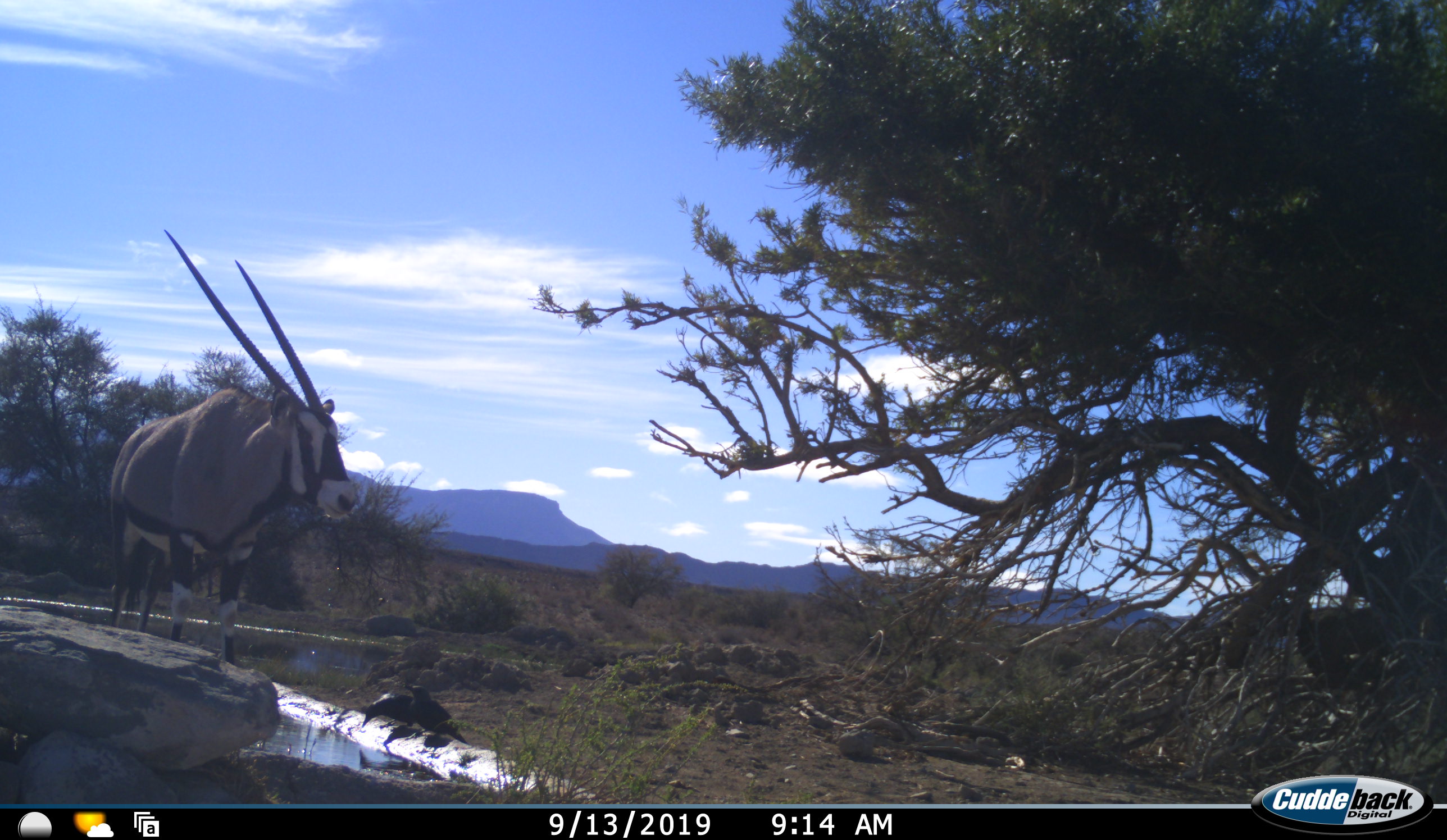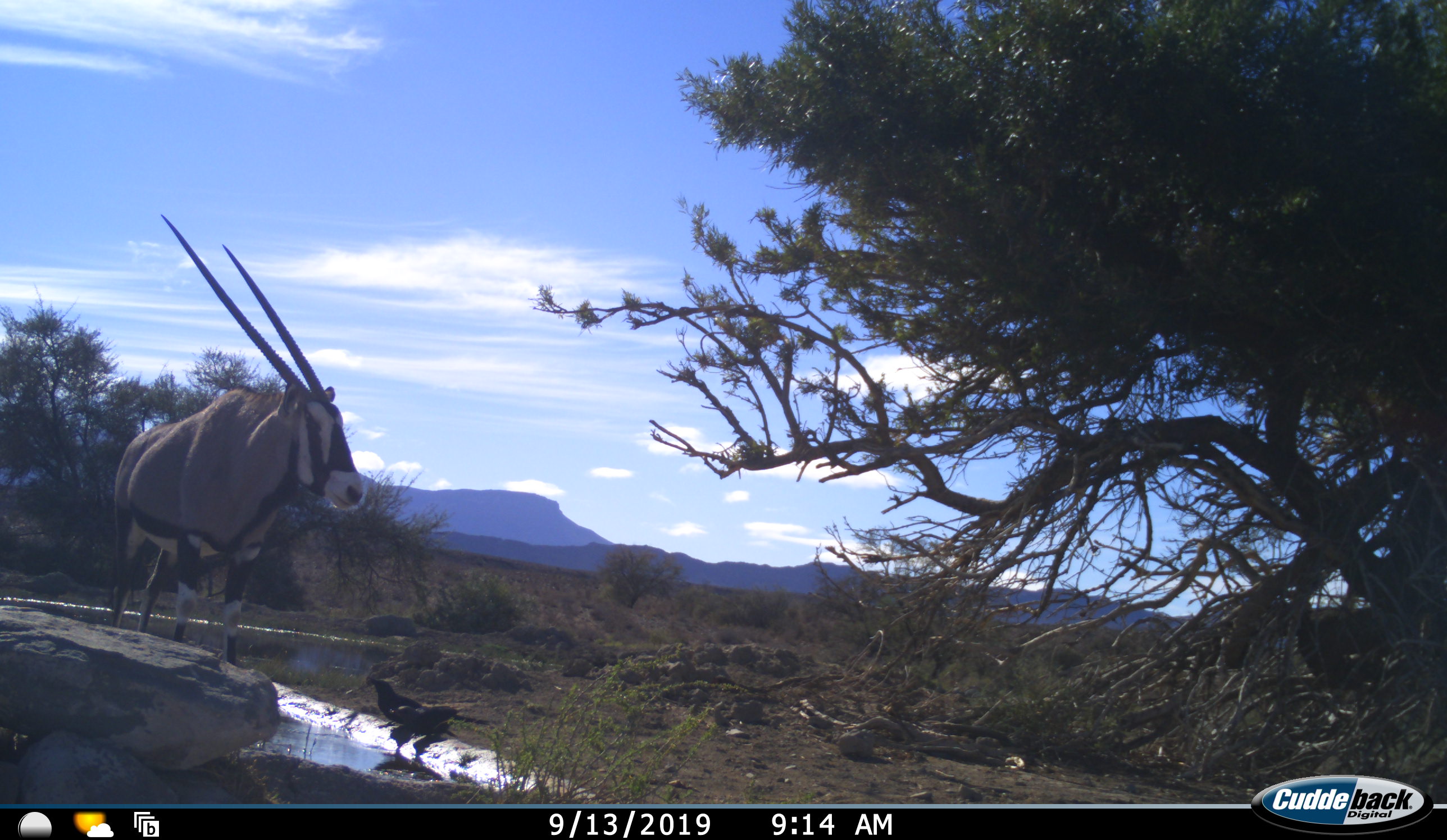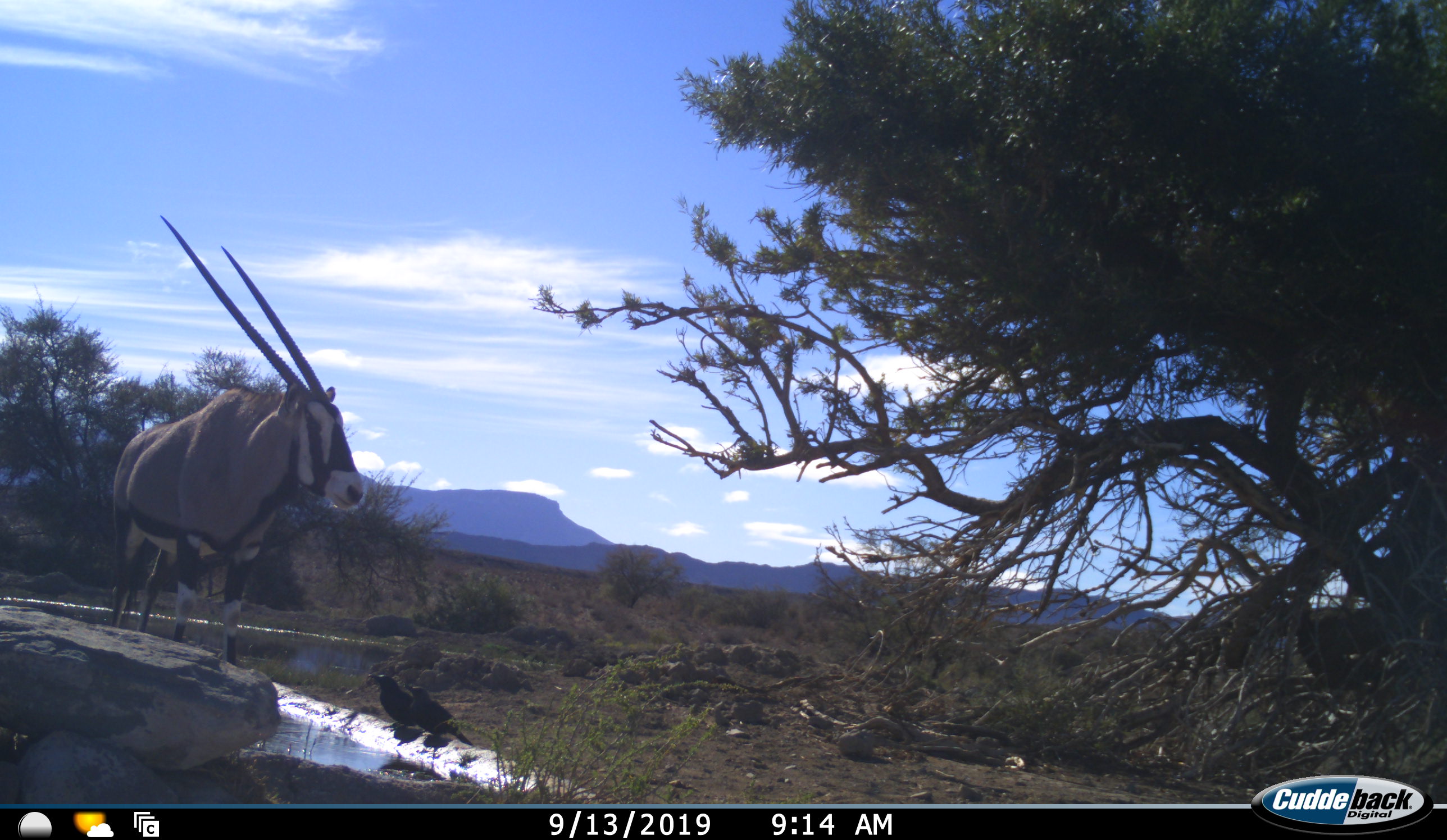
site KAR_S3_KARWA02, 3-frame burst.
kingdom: Animalia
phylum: Chordata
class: Mammalia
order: Artiodactyla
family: Bovidae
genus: Oryx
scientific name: Oryx gazella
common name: gemsbok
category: oryx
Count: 1.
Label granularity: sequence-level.